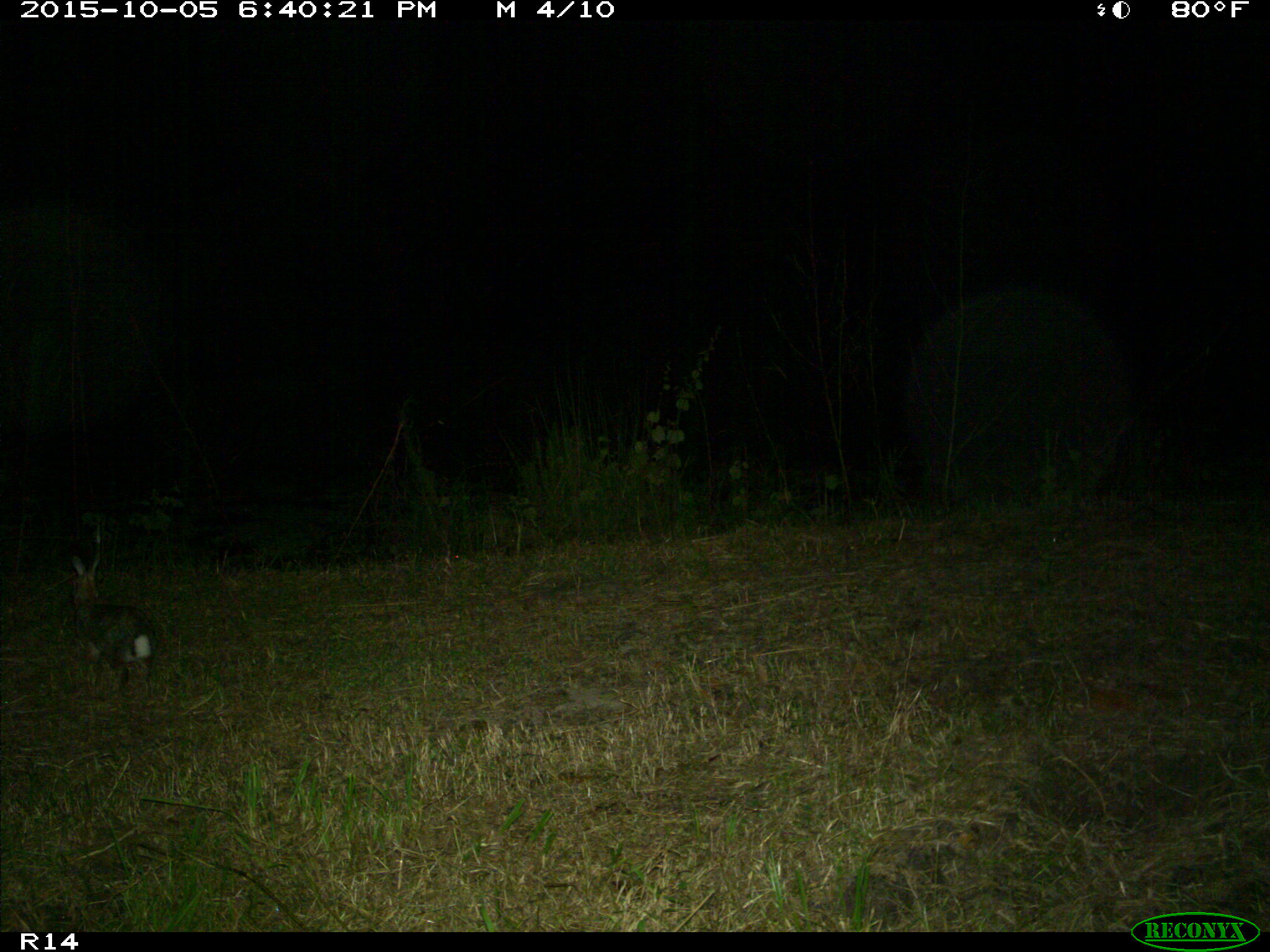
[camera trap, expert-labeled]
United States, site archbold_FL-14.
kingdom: Animalia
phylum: Chordata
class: Mammalia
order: Lagomorpha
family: Leporidae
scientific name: Leporidae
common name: rabbits and hares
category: unidentified rabbit